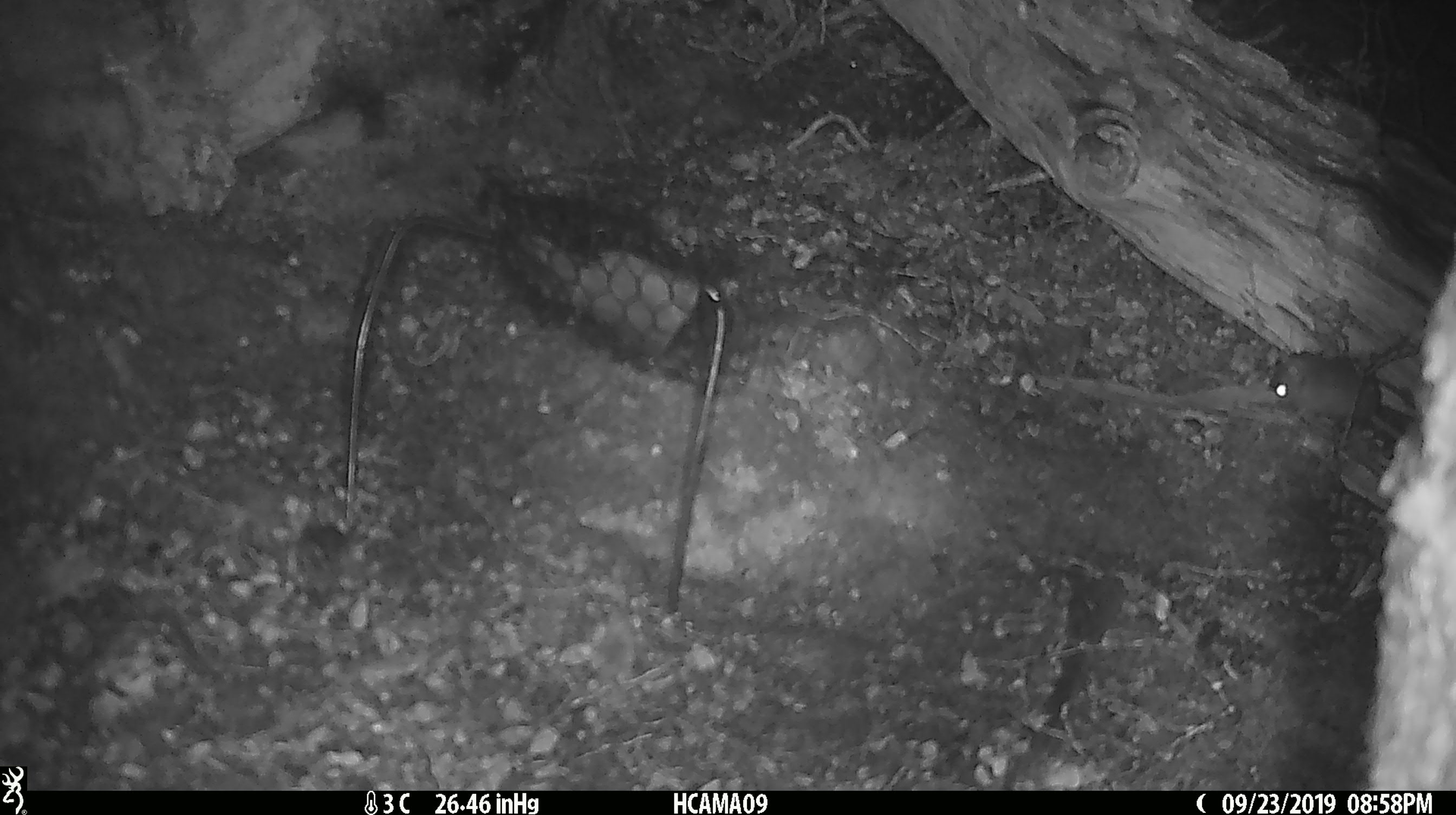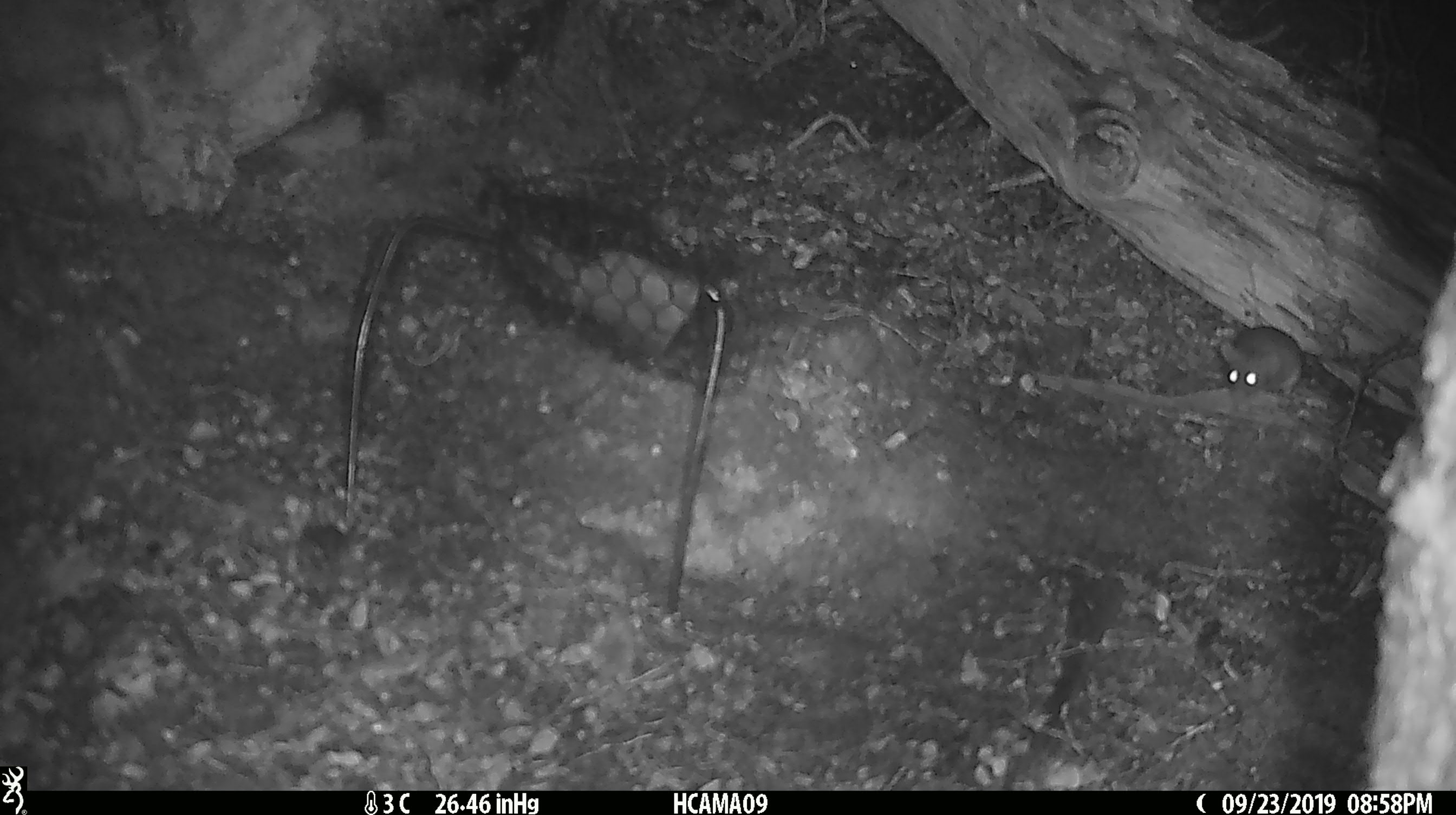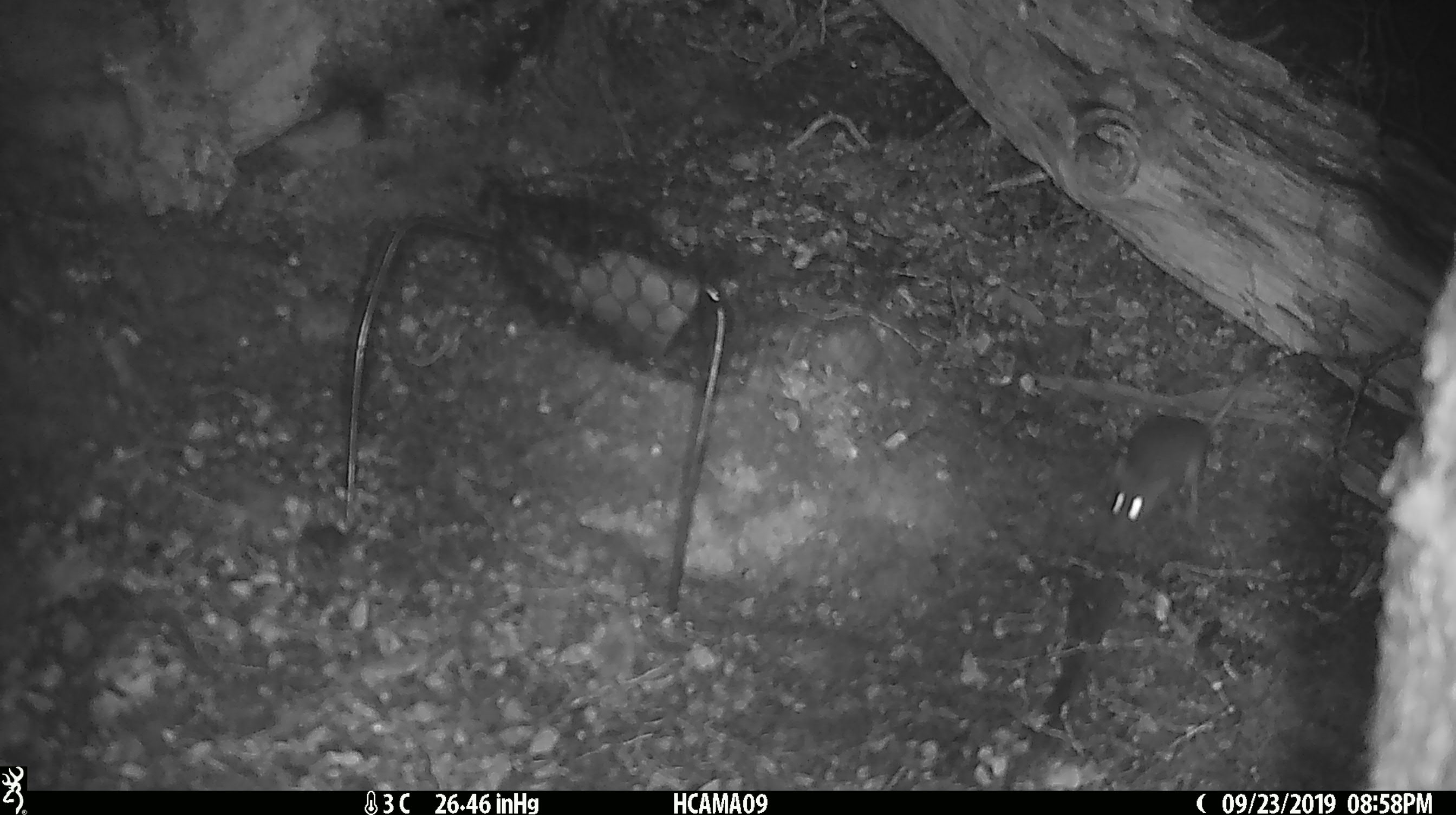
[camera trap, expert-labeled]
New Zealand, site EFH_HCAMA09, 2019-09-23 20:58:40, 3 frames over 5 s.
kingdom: Animalia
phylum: Chordata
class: Mammalia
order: Rodentia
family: Muridae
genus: Mus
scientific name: Mus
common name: mouse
Mouse (Mus).